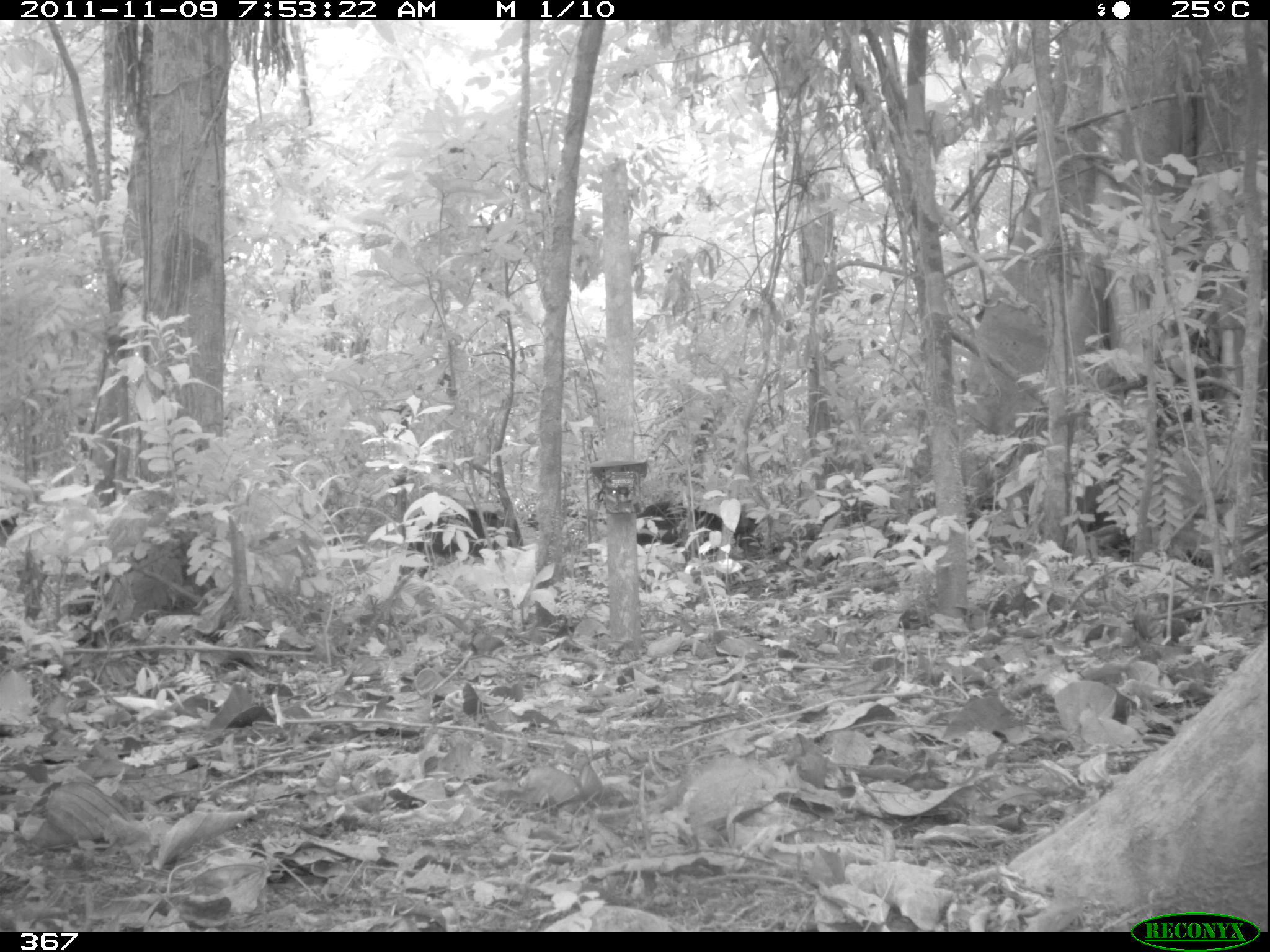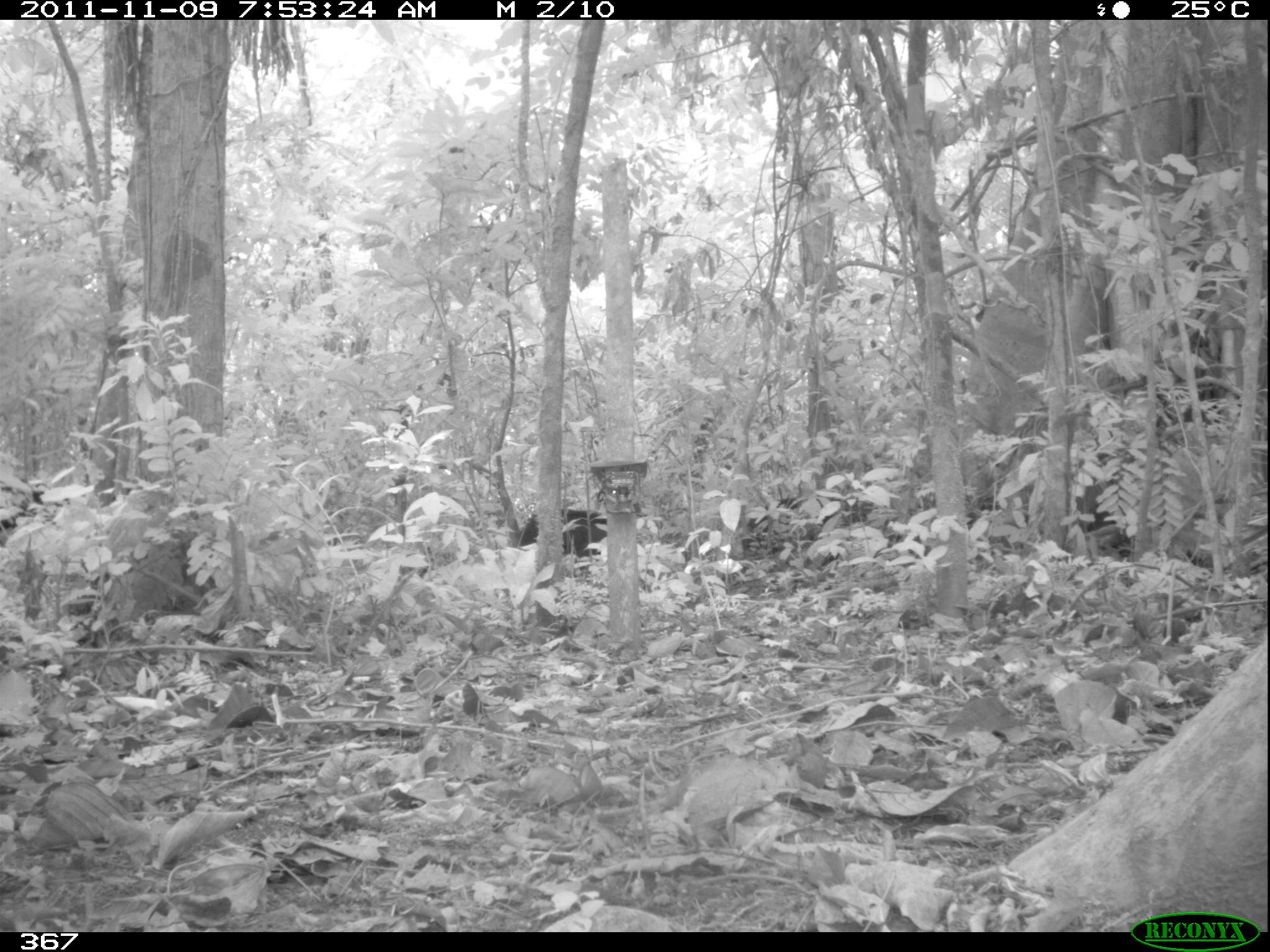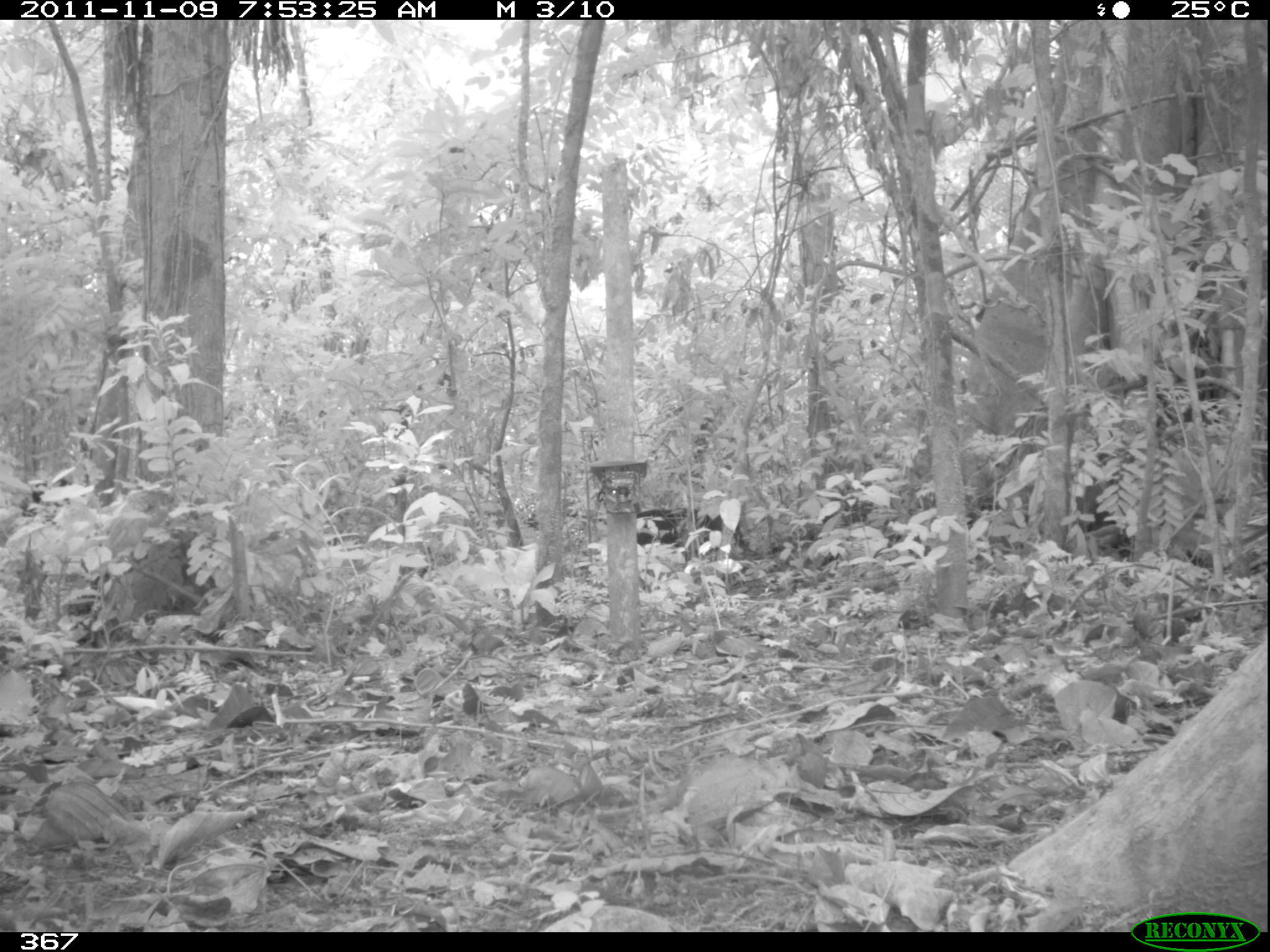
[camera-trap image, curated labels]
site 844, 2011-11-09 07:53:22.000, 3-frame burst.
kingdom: Animalia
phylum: Chordata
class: Mammalia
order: Artiodactyla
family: Tayassuidae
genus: Tayassu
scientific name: Tayassu pecari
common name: white-lipped peccary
Tayassu pecari (white-lipped peccary).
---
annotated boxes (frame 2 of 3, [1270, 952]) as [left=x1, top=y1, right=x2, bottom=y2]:
tayassu pecari: [left=740, top=496, right=884, bottom=565]; [left=514, top=506, right=607, bottom=558]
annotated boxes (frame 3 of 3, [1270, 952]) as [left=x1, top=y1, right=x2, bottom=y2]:
tayassu pecari: [left=637, top=508, right=750, bottom=555]